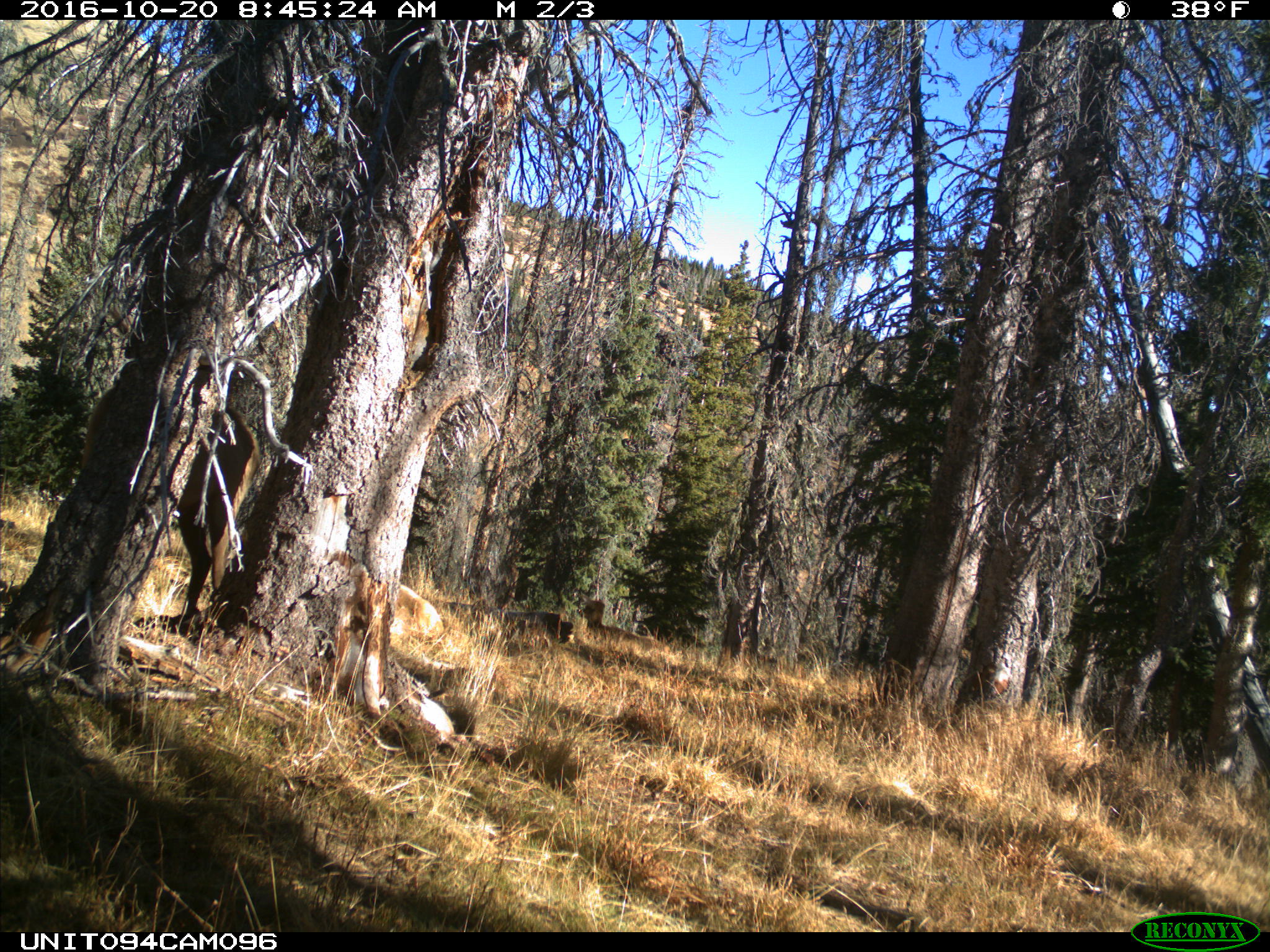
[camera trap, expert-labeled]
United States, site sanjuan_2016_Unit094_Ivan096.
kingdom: Animalia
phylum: Chordata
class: Mammalia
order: Artiodactyla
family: Cervidae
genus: Cervus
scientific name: Cervus elaphus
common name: red deer